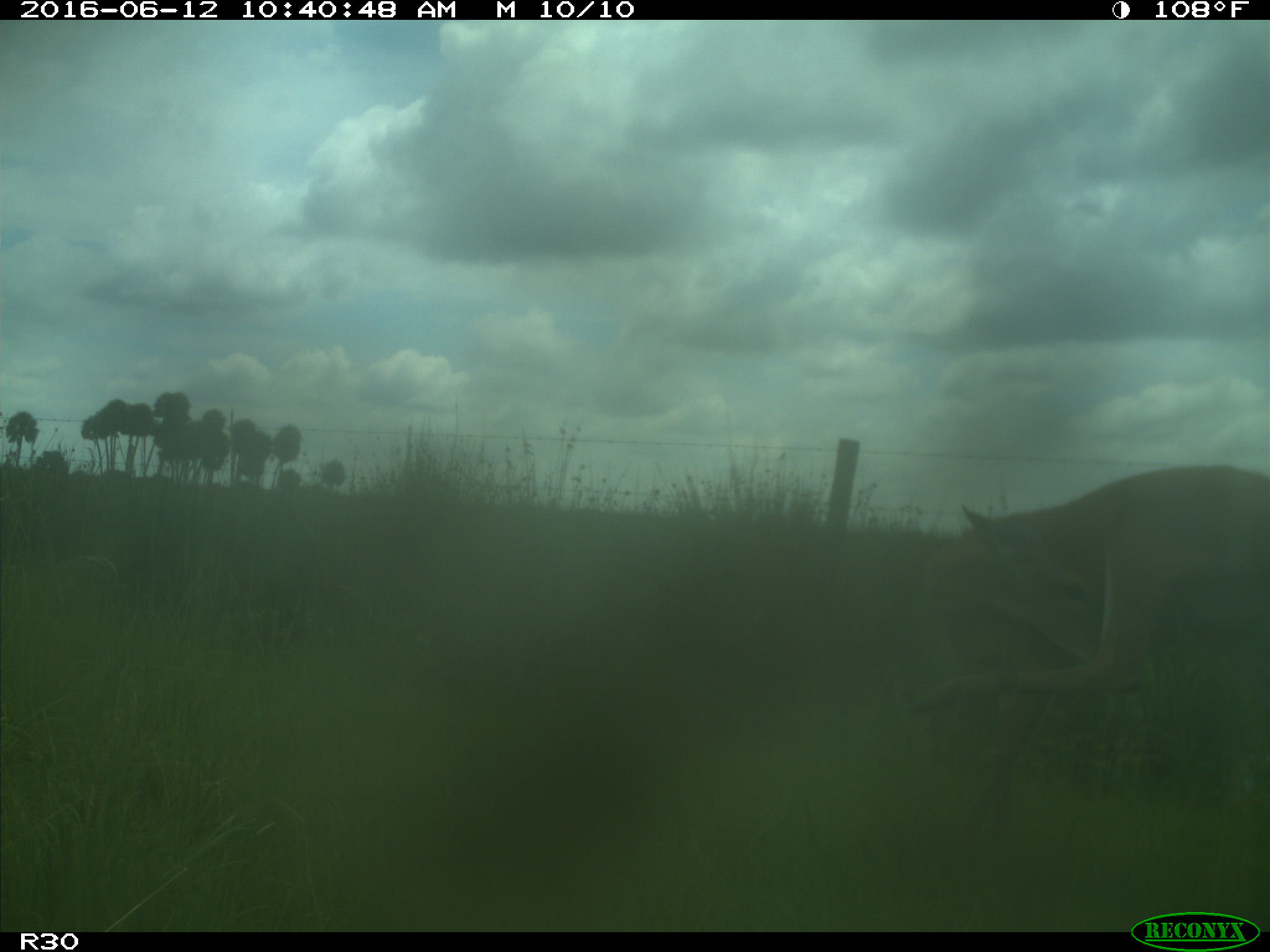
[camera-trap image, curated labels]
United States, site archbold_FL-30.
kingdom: Animalia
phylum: Chordata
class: Mammalia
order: Artiodactyla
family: Cervidae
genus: Odocoileus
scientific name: Odocoileus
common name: deer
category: unidentified deer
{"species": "unidentified deer (deer) (Odocoileus)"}